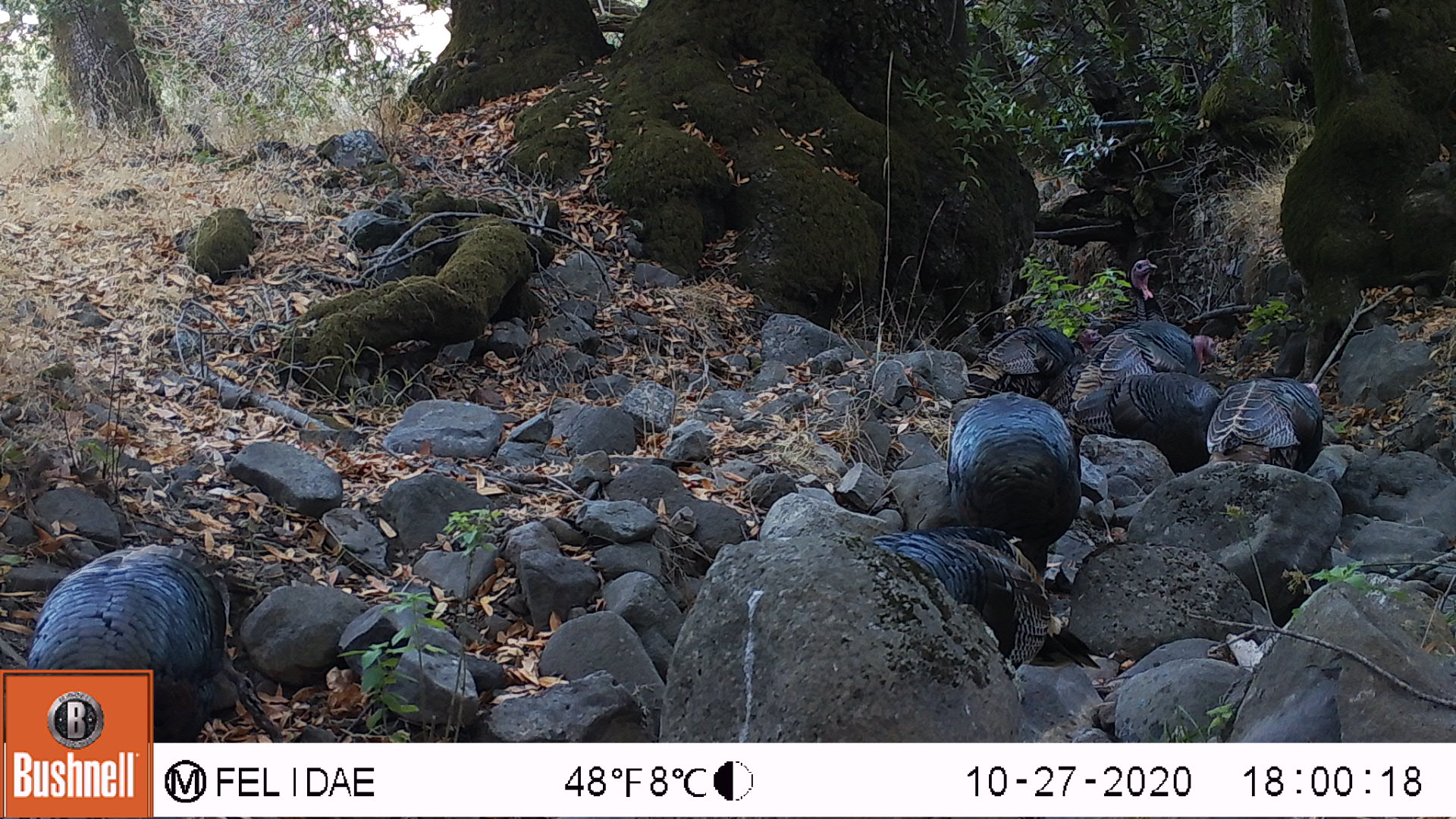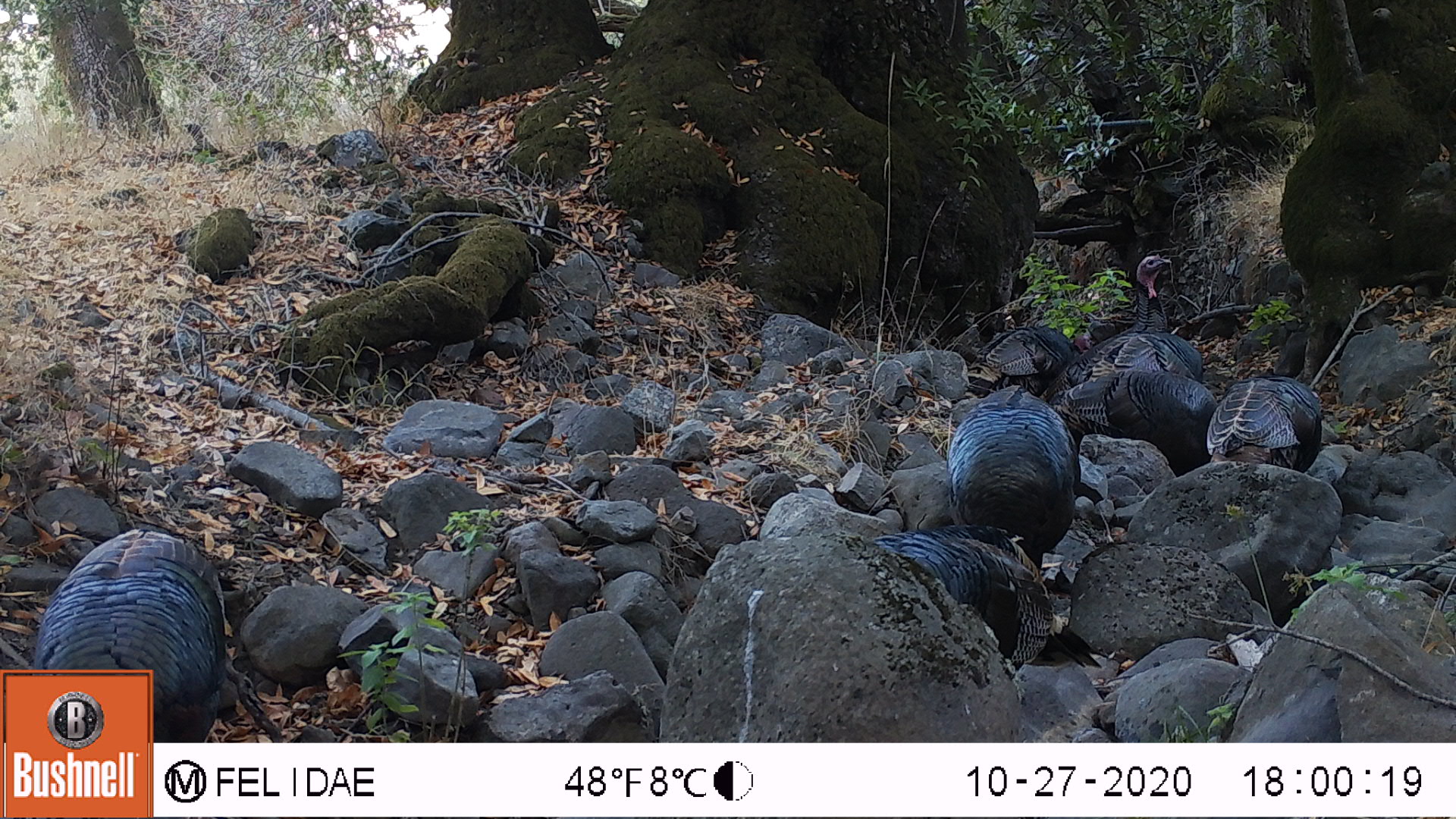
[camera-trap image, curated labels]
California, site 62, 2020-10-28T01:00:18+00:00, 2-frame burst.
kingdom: Animalia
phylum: Chordata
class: Aves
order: Cathartiformes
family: Cathartidae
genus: Cathartes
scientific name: Cathartes aura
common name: turkey vulture